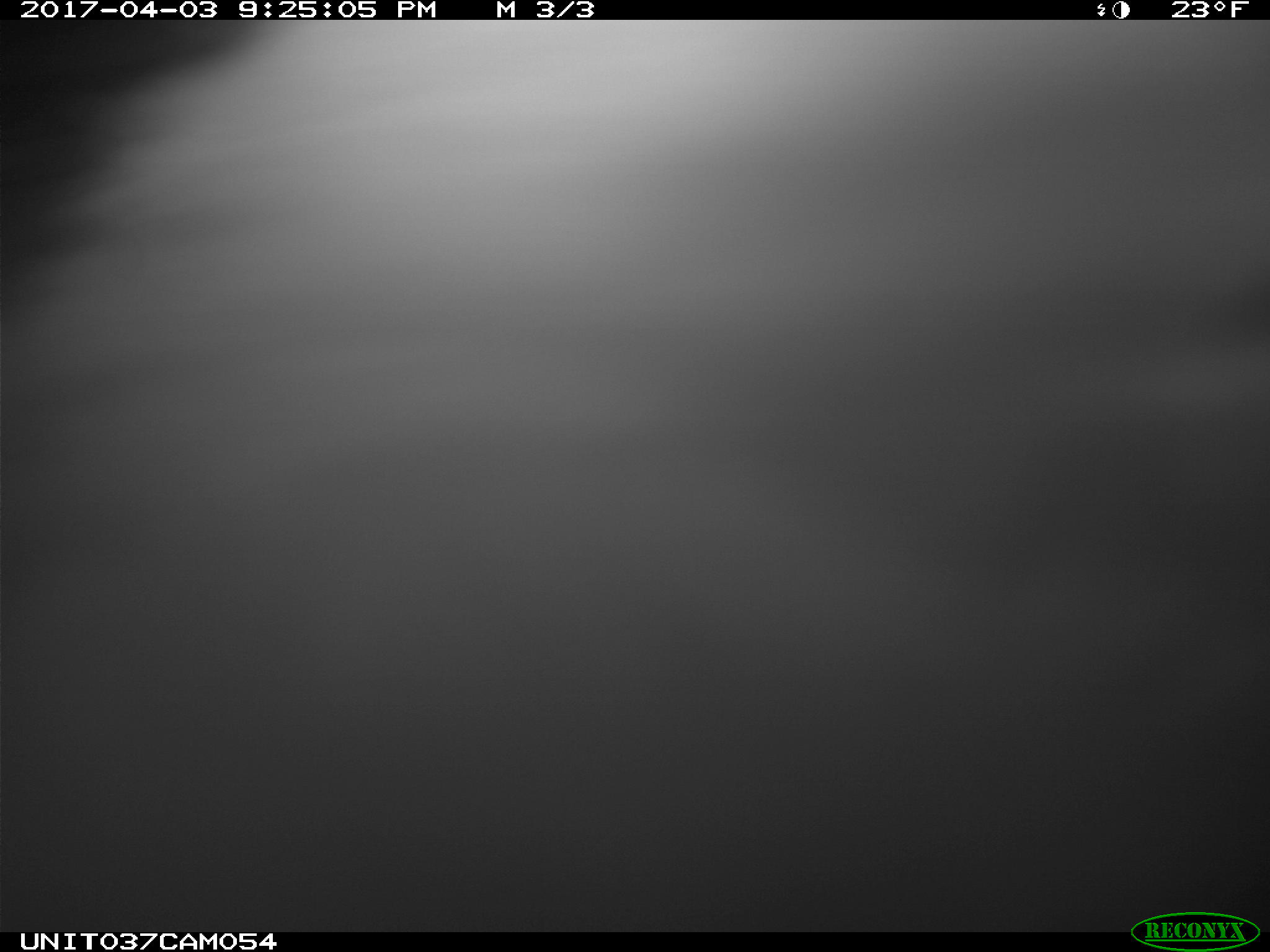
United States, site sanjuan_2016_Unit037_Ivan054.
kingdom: Animalia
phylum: Chordata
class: Mammalia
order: Lagomorpha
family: Leporidae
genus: Lepus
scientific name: Lepus americanus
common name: snowshoe hare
Lepus americanus (snowshoe hare).